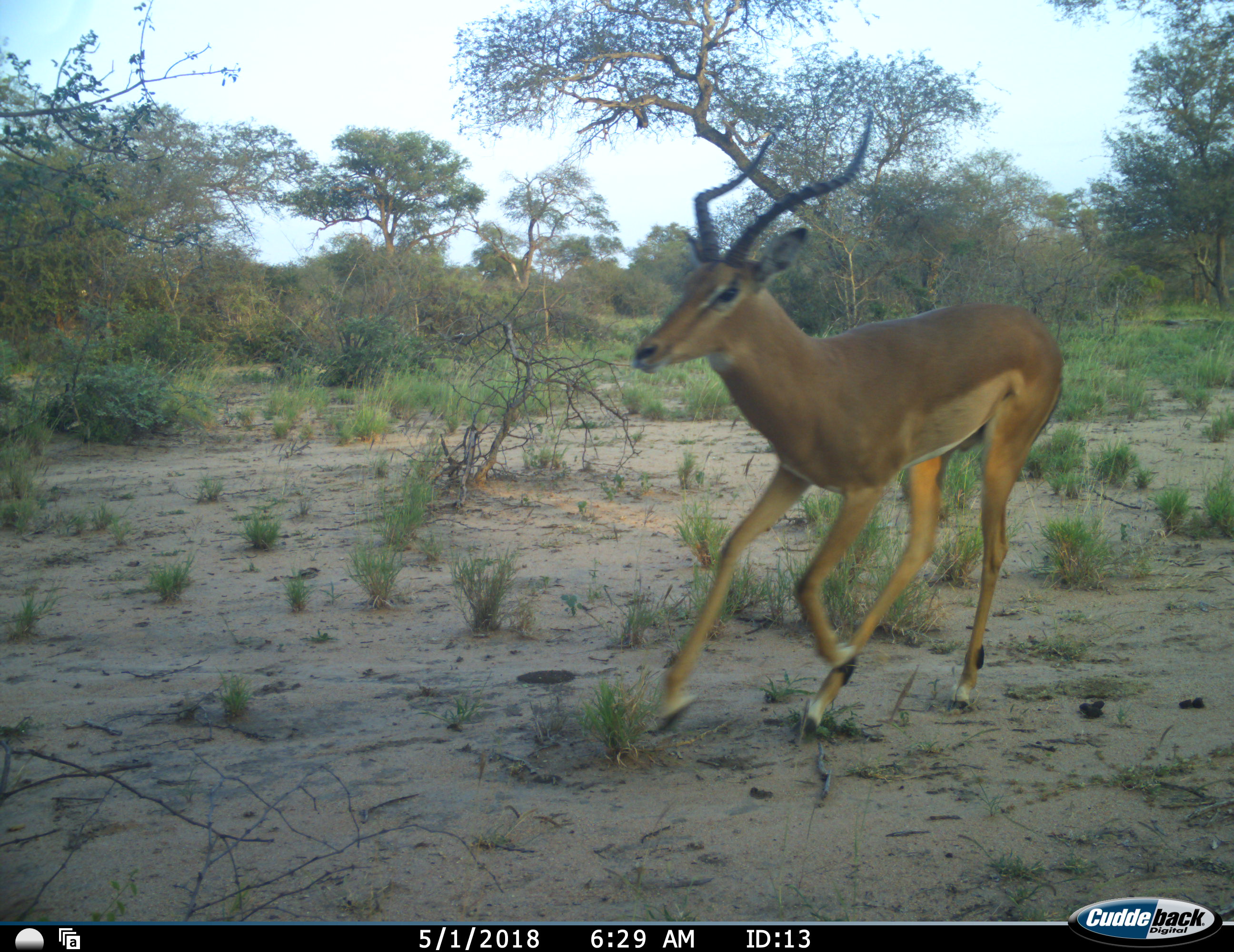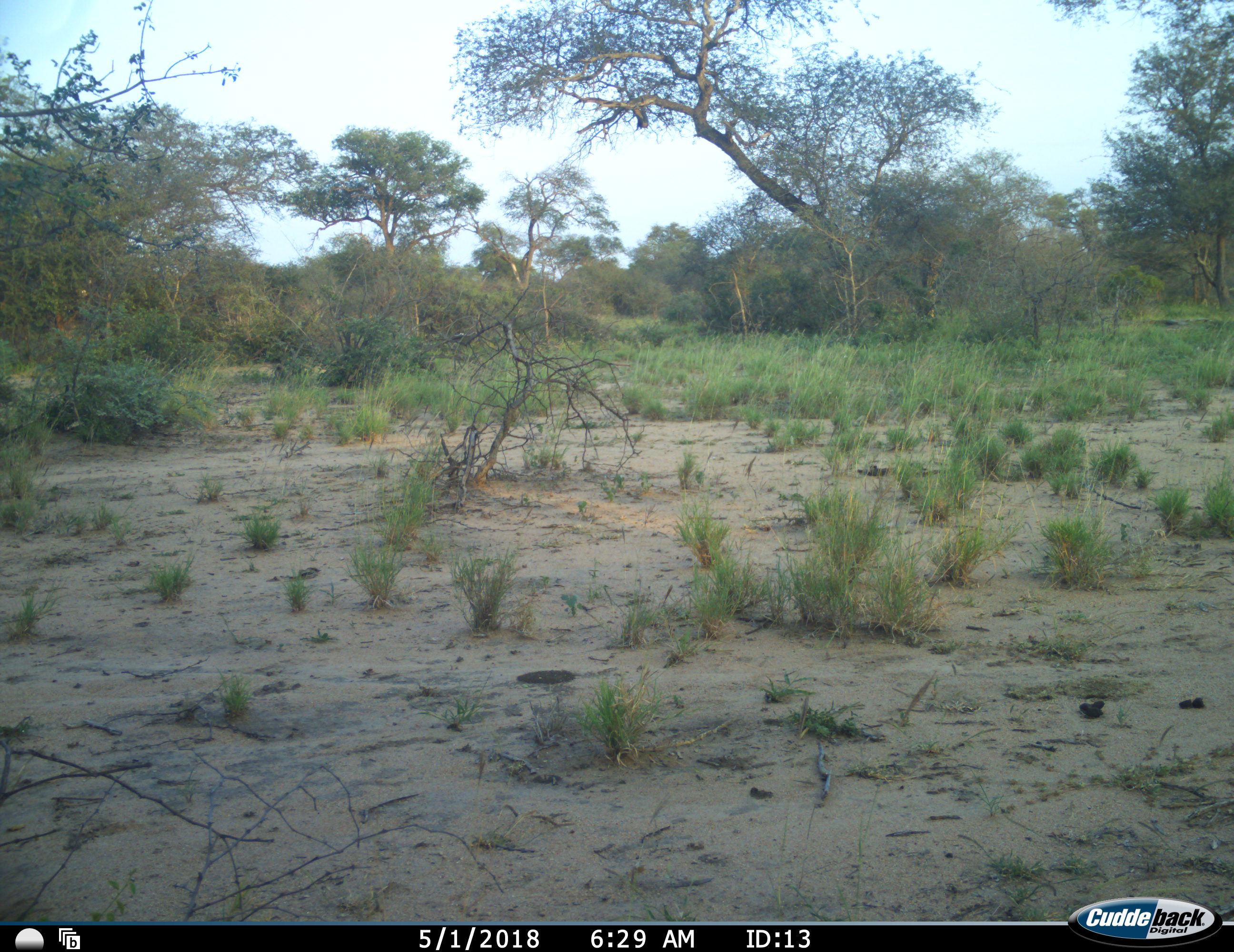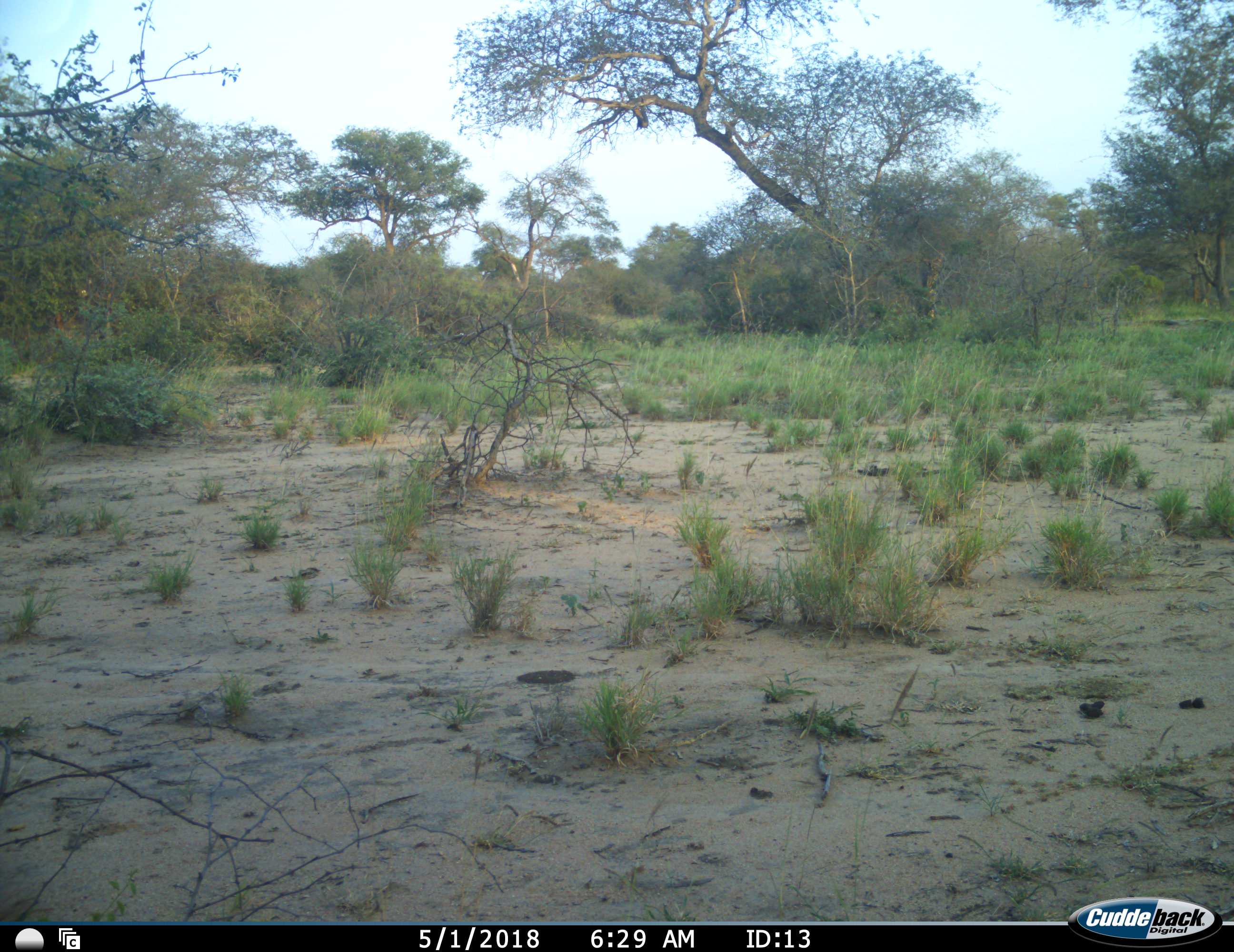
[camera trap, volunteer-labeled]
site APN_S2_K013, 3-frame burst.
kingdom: Animalia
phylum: Chordata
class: Mammalia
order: Artiodactyla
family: Bovidae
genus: Aepyceros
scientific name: Aepyceros melampus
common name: impala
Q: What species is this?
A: Impala (Aepyceros melampus).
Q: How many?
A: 1.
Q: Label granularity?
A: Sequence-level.